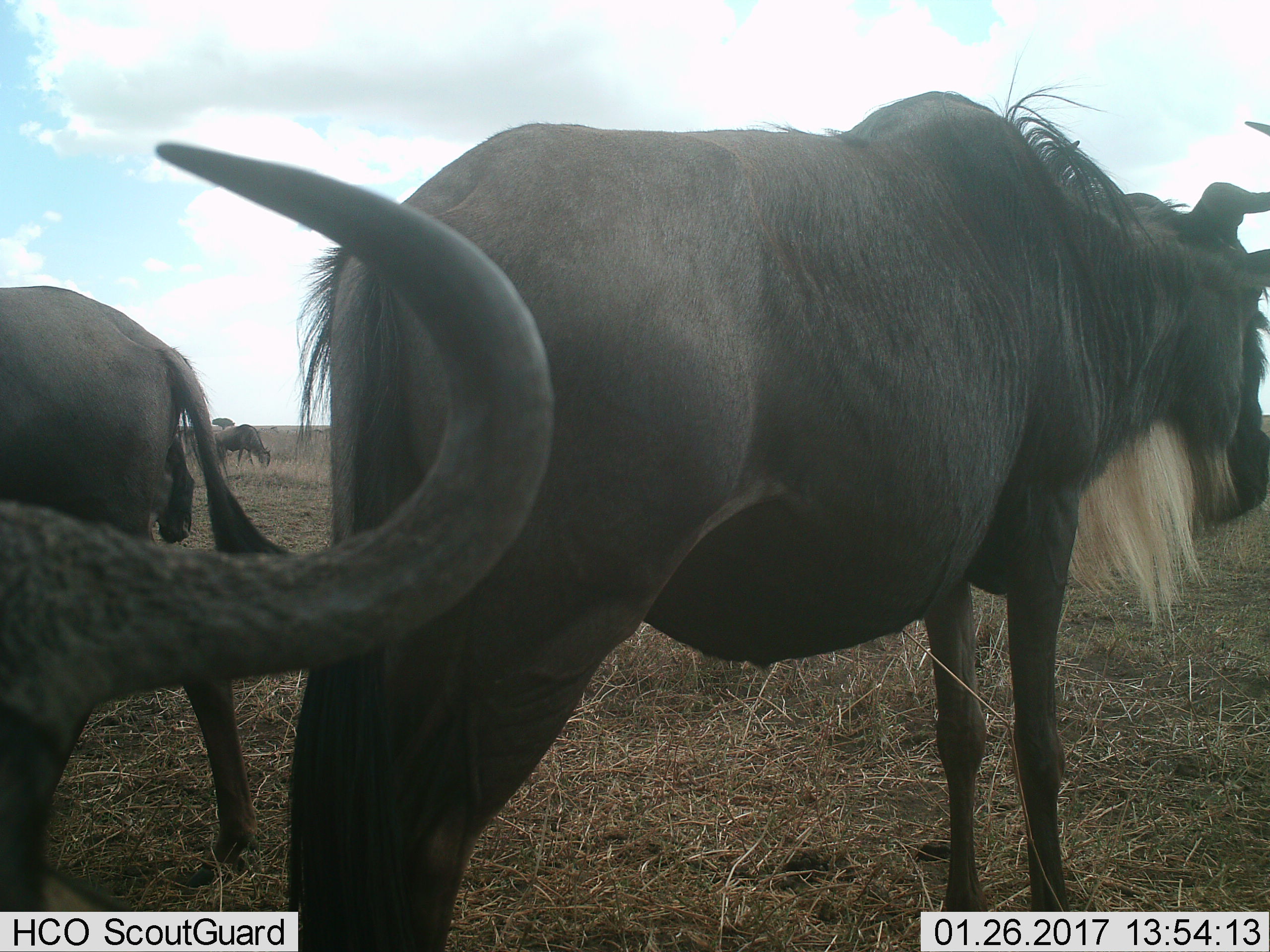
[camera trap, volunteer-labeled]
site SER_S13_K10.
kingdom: Animalia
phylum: Chordata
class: Mammalia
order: Artiodactyla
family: Bovidae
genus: Connochaetes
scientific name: Connochaetes taurinus taurinus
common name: blue wildebeest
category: wildebeestblue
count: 4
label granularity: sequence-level